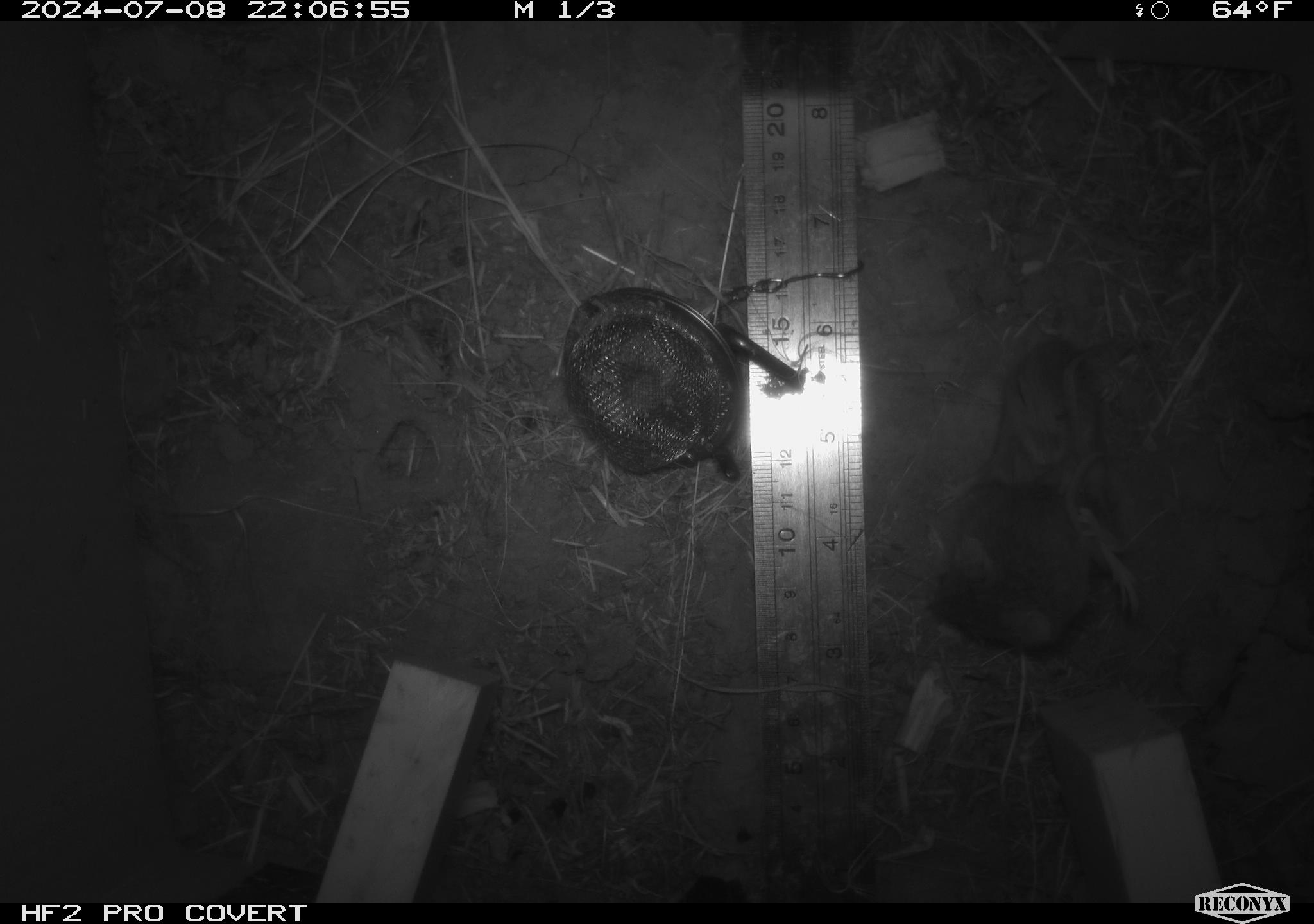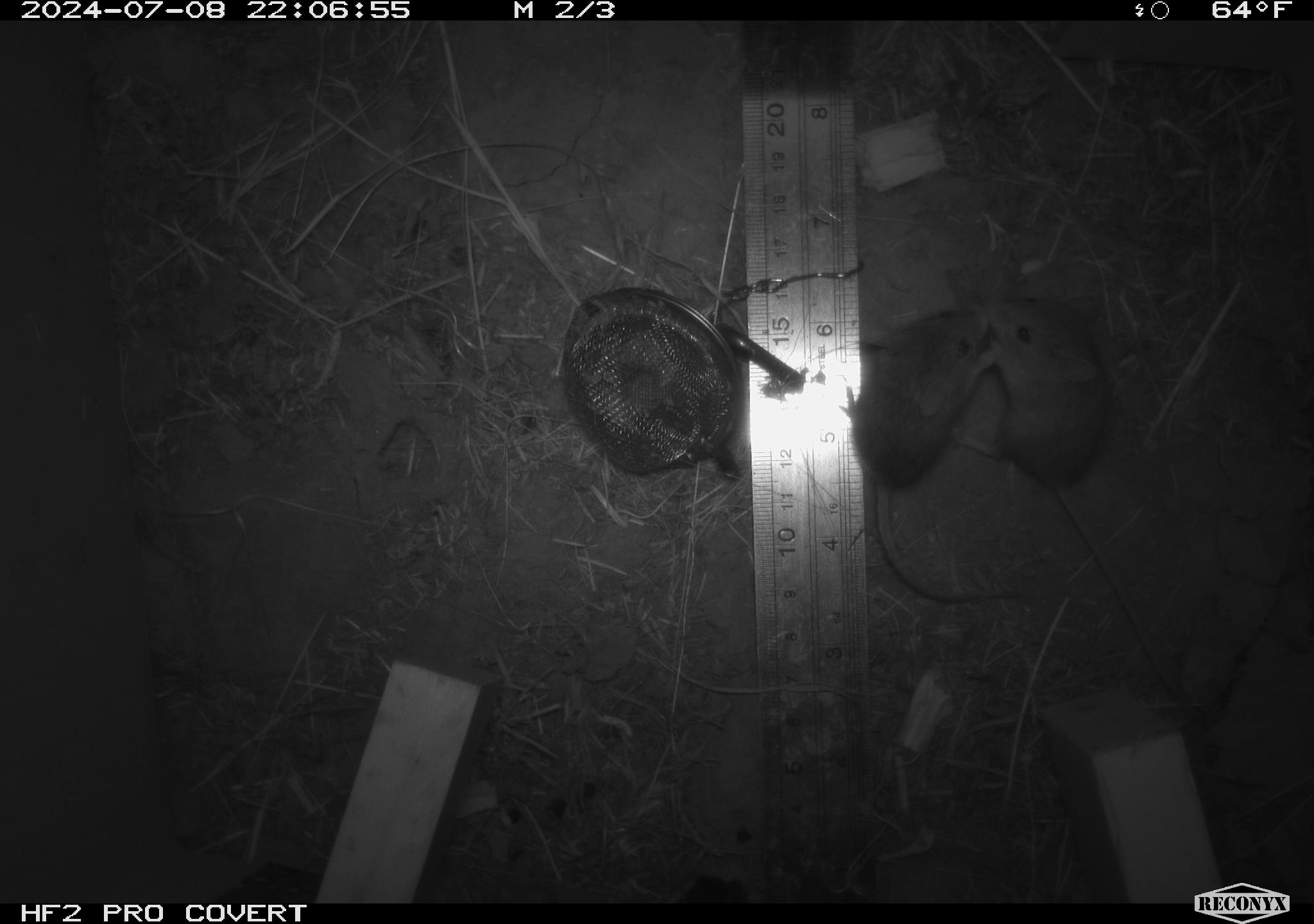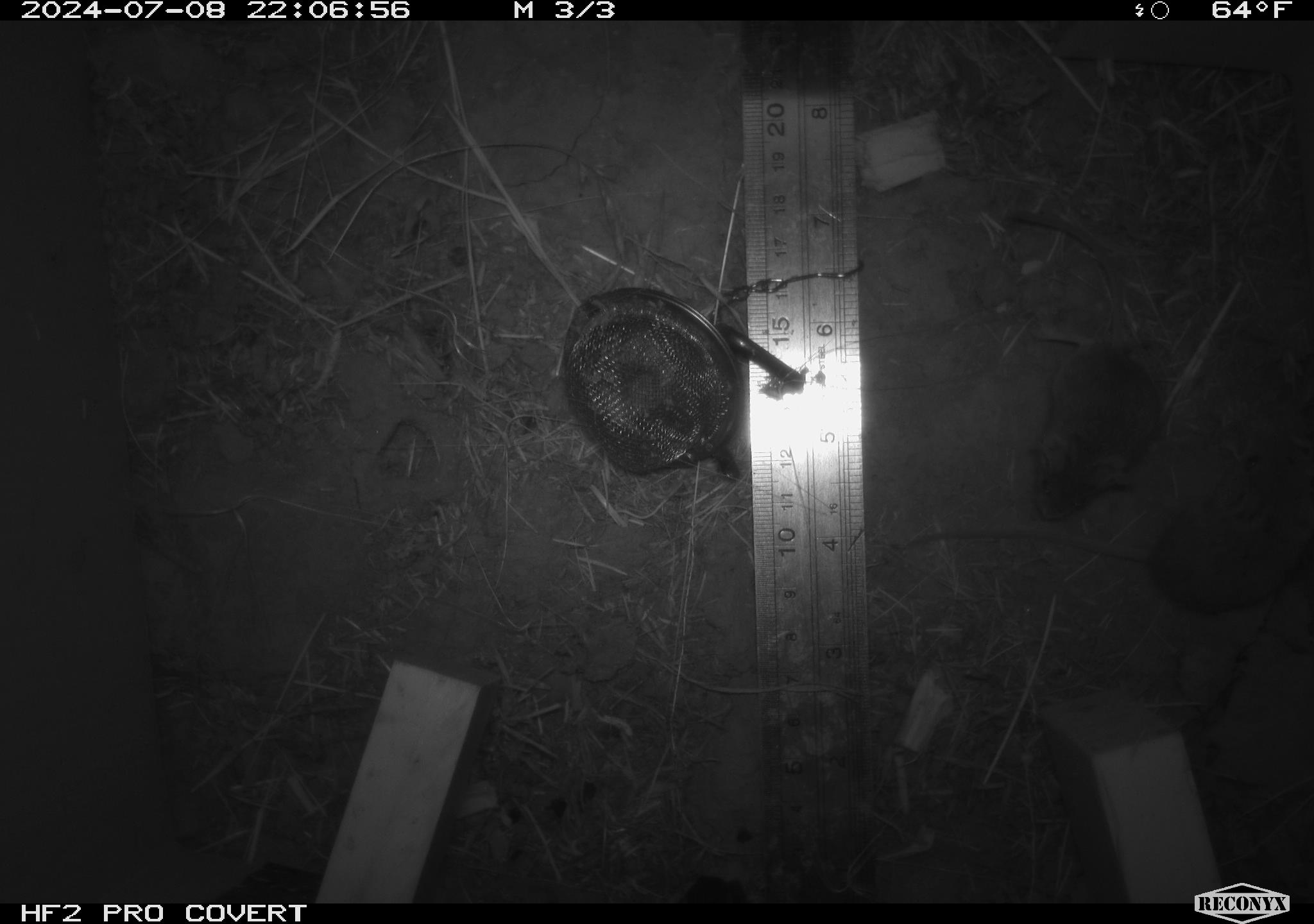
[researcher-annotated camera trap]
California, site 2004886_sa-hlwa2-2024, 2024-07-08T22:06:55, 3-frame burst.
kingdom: Animalia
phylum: Chordata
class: Mammalia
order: Rodentia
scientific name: Rodentia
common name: mouse species